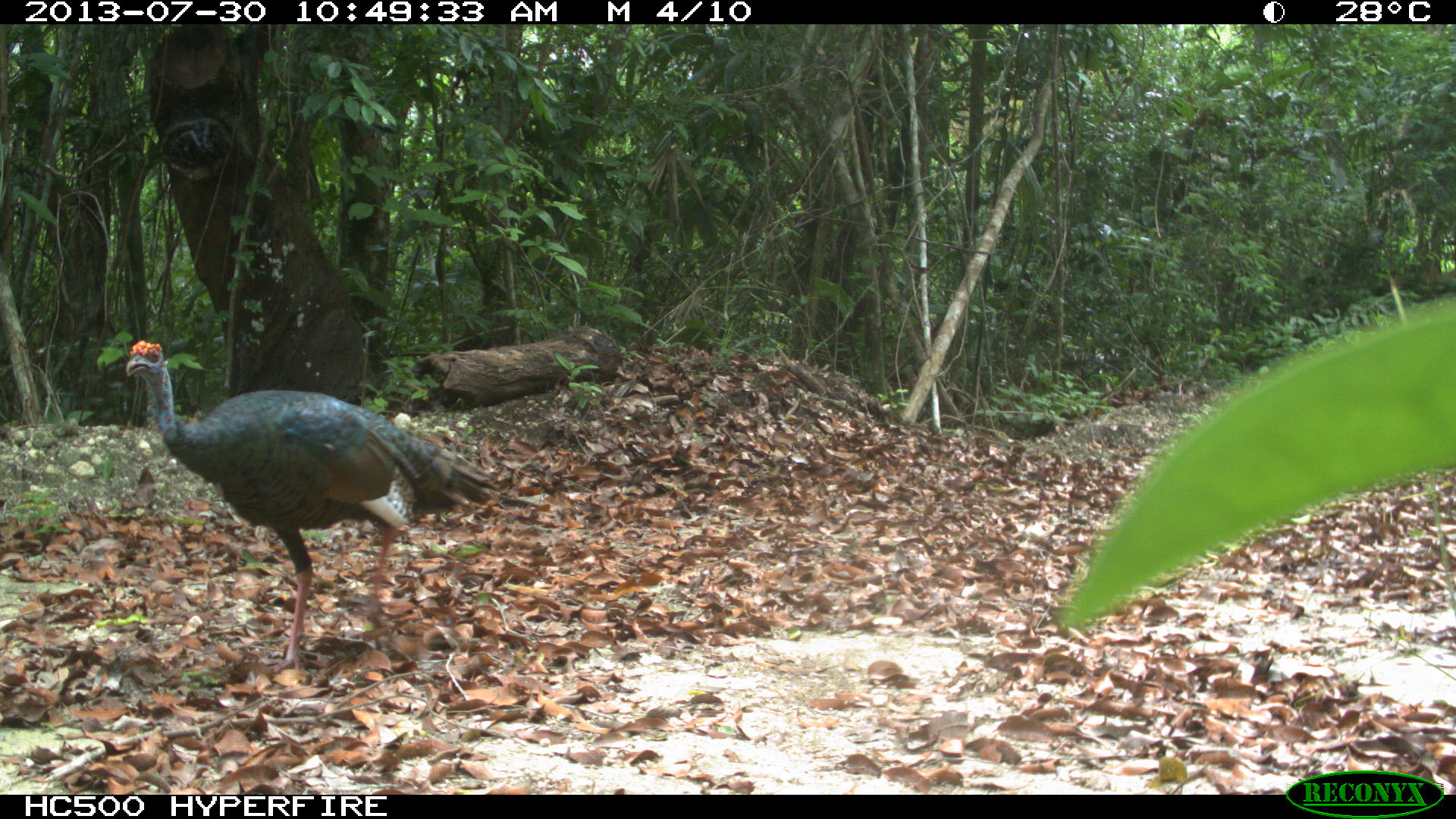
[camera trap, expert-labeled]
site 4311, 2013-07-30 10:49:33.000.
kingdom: Animalia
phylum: Chordata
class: Aves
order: Galliformes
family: Phasianidae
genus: Meleagris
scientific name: Meleagris ocellata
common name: ocellated turkey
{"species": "Meleagris ocellata (ocellated turkey)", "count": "3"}